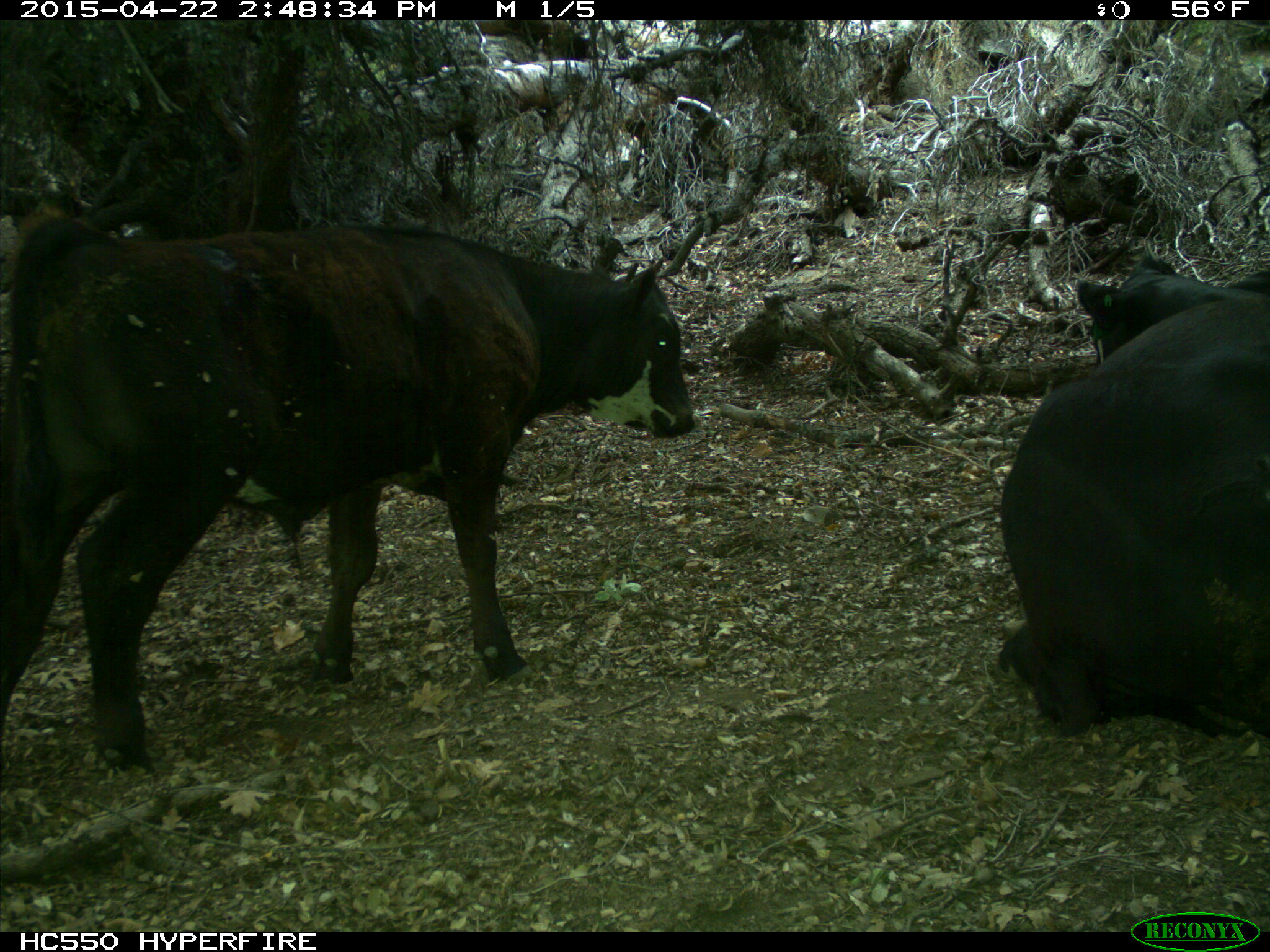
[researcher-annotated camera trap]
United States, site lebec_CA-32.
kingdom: Animalia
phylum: Chordata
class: Mammalia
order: Artiodactyla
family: Bovidae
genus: Bos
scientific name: Bos taurus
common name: domestic cow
Bos taurus (domestic cow).